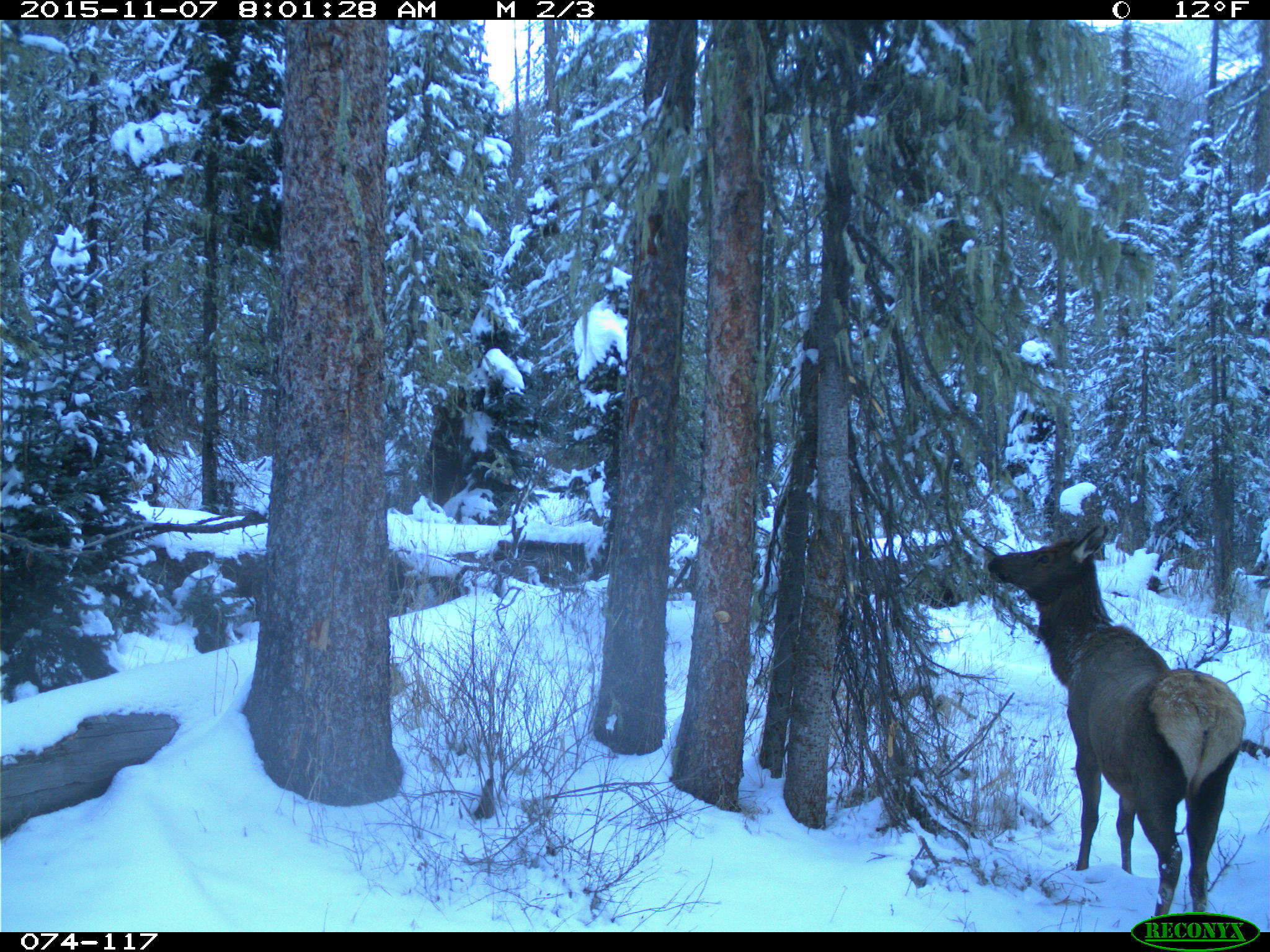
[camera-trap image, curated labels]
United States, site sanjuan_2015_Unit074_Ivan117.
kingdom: Animalia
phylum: Chordata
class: Mammalia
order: Artiodactyla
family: Cervidae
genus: Cervus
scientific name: Cervus elaphus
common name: red deer